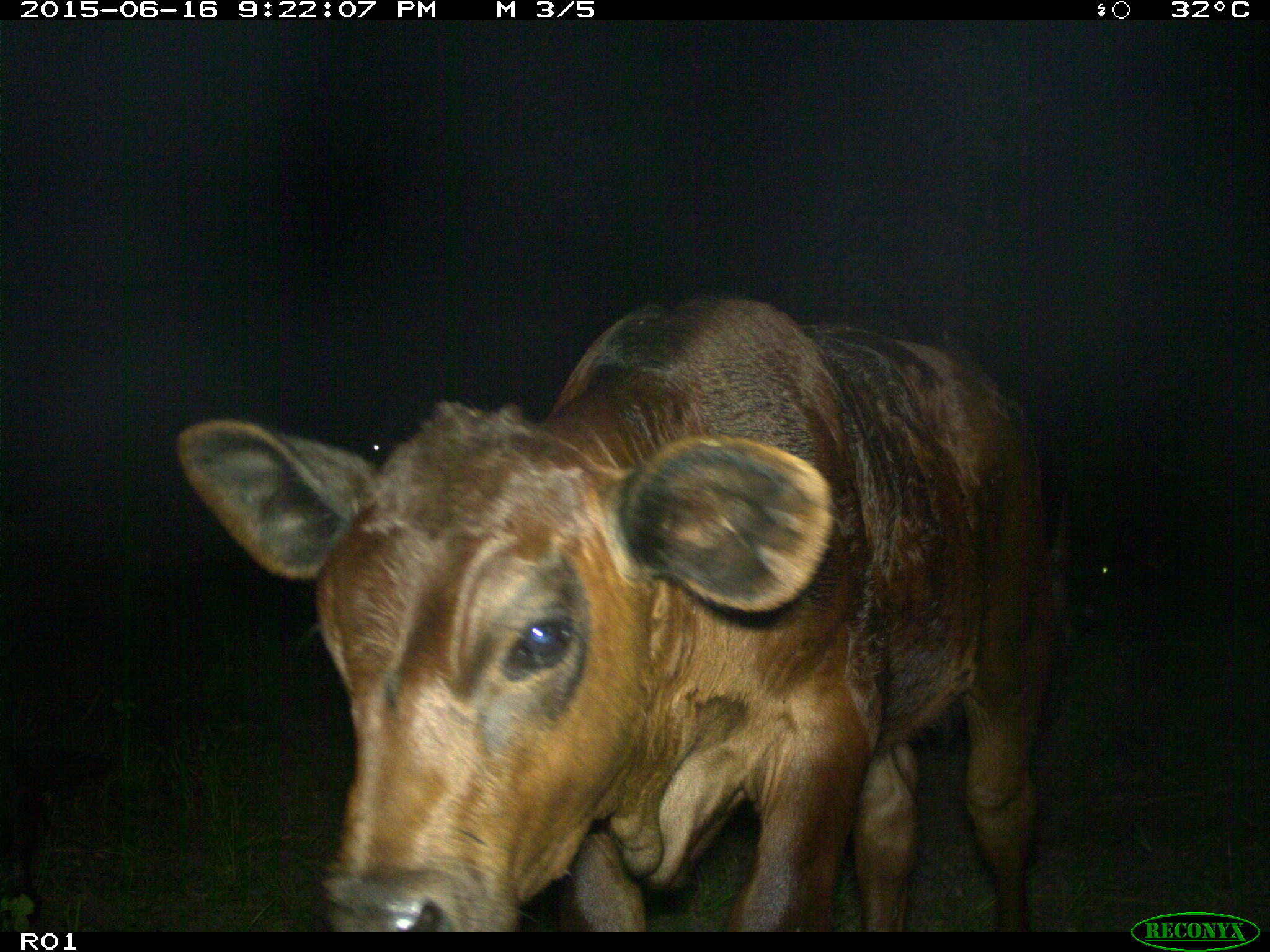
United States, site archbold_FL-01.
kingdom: Animalia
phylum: Chordata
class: Mammalia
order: Artiodactyla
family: Bovidae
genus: Bos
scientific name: Bos taurus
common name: domestic cow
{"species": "Bos taurus (domestic cow)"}